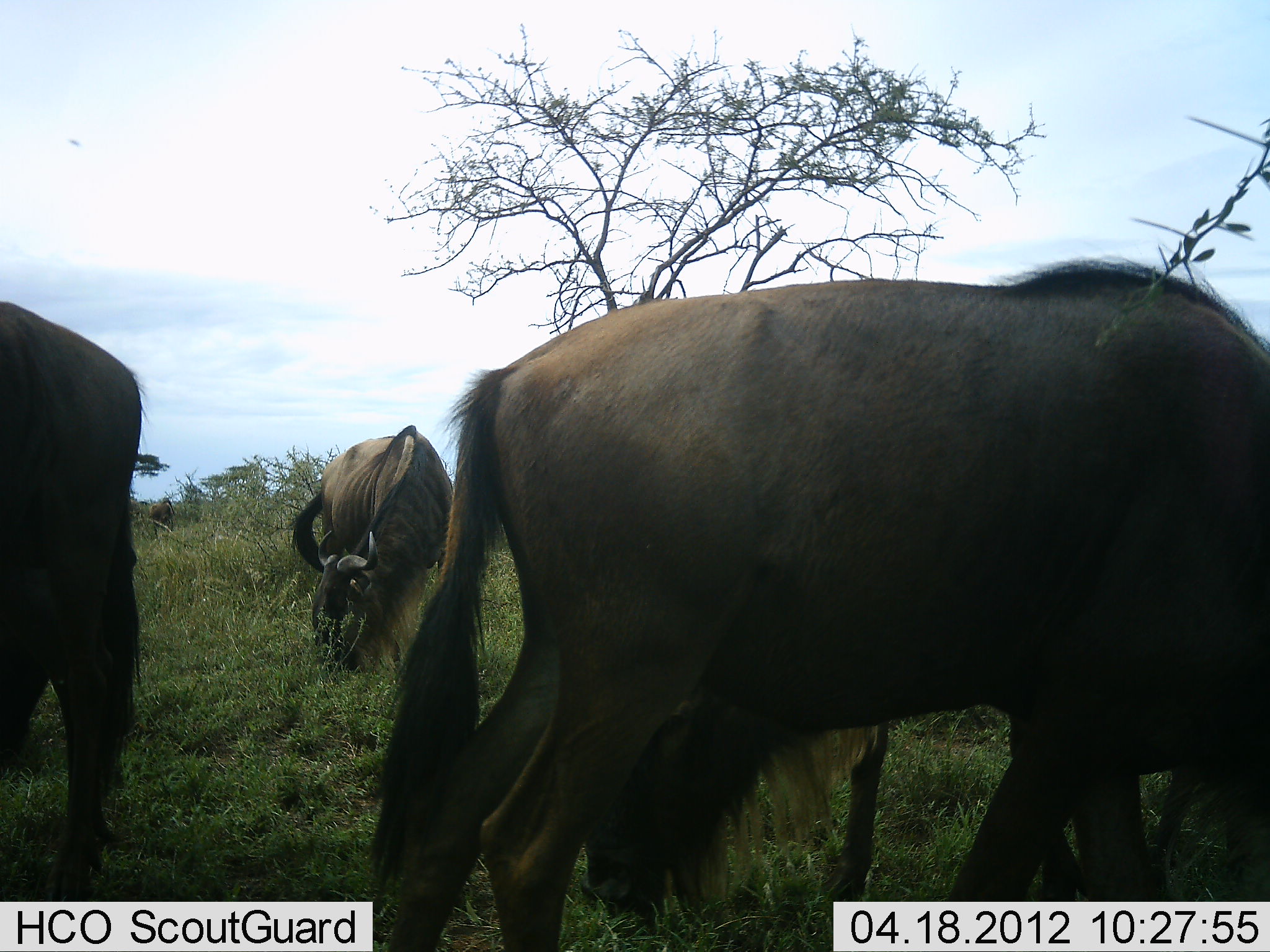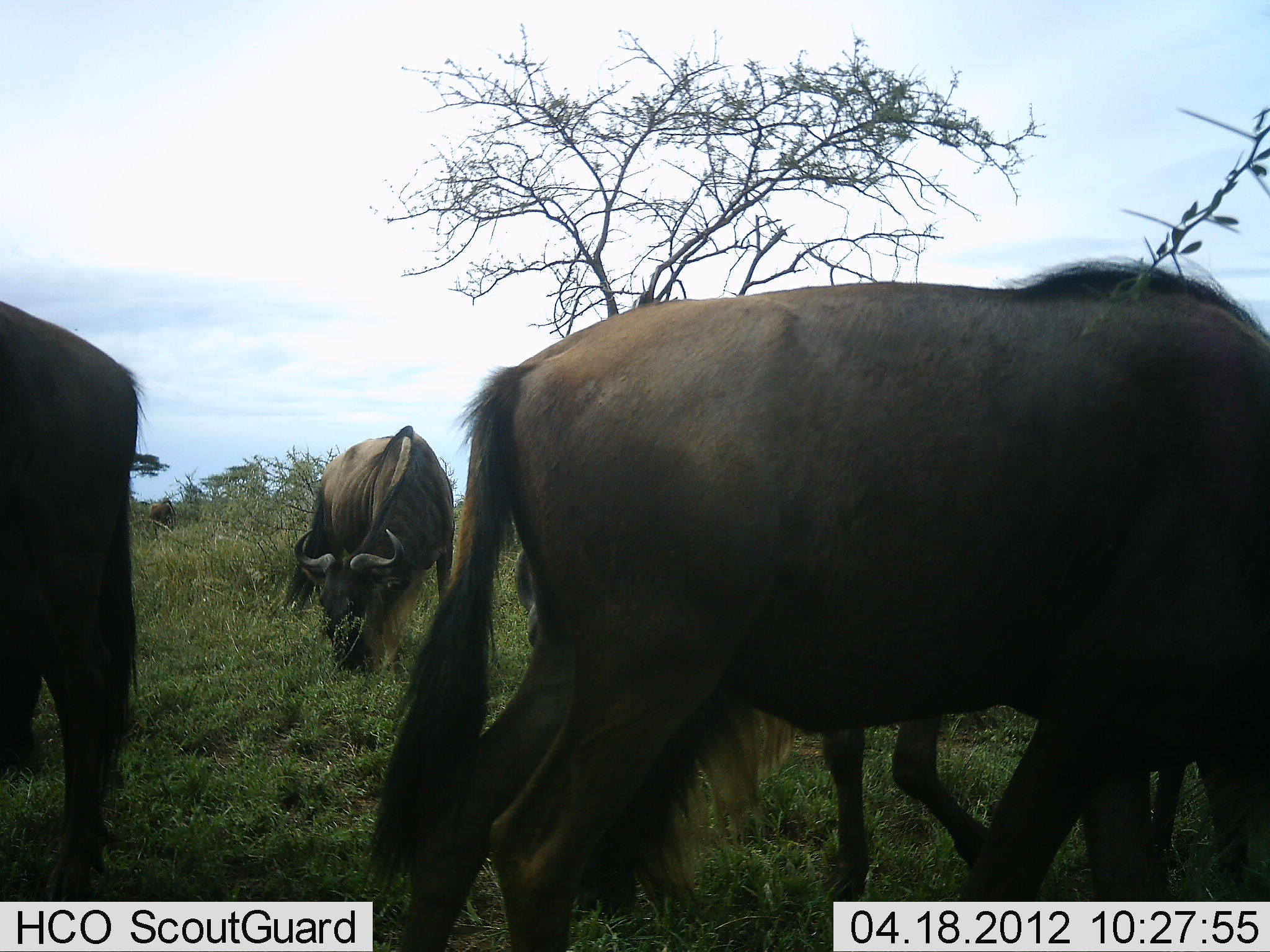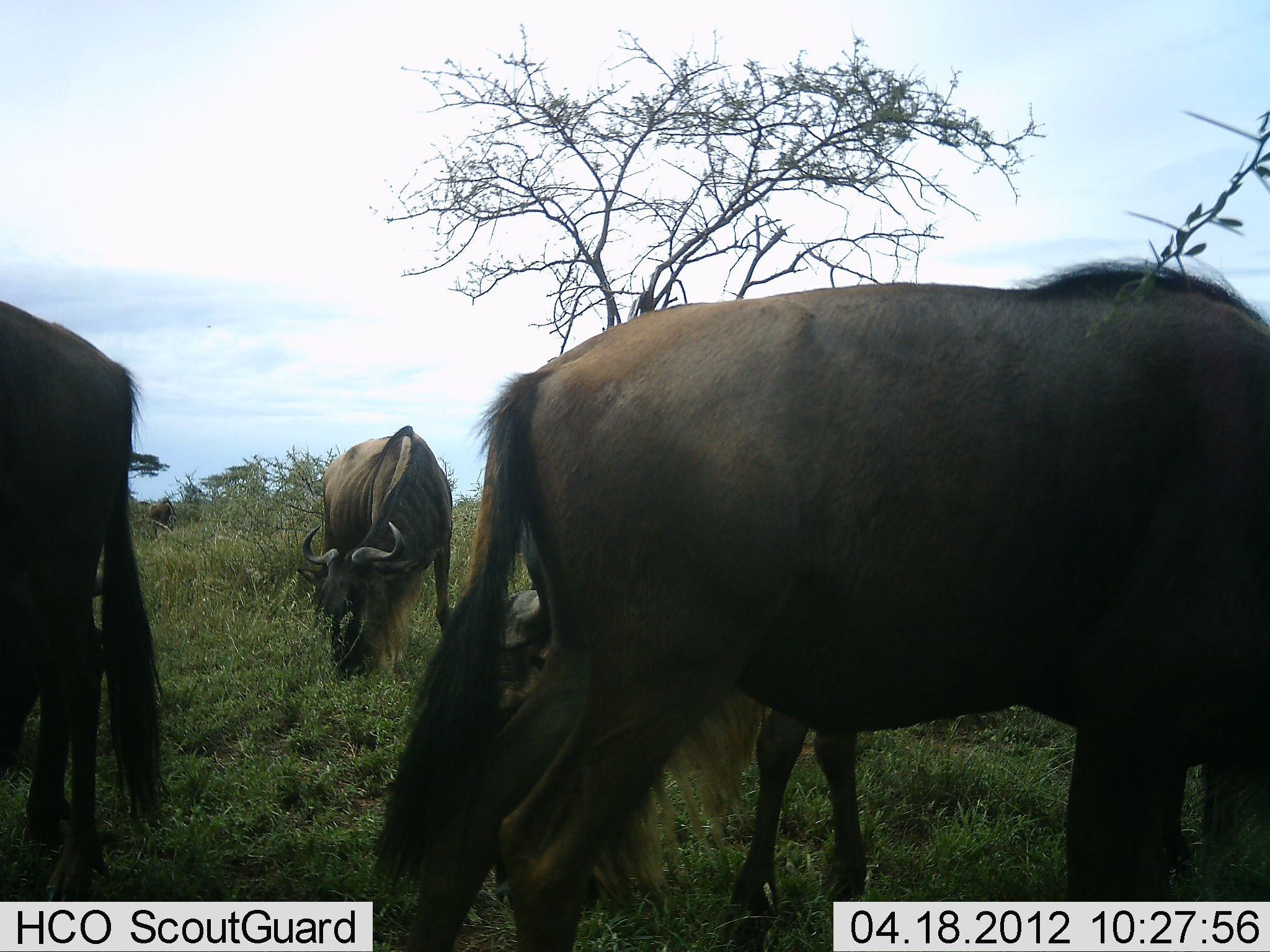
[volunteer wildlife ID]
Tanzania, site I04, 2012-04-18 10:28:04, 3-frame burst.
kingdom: Animalia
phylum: Chordata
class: Mammalia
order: Artiodactyla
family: Bovidae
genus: Connochaetes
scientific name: Connochaetes taurinus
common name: blue wildebeest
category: wildebeest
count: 4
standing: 52%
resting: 0%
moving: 16%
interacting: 0%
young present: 0%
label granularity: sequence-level